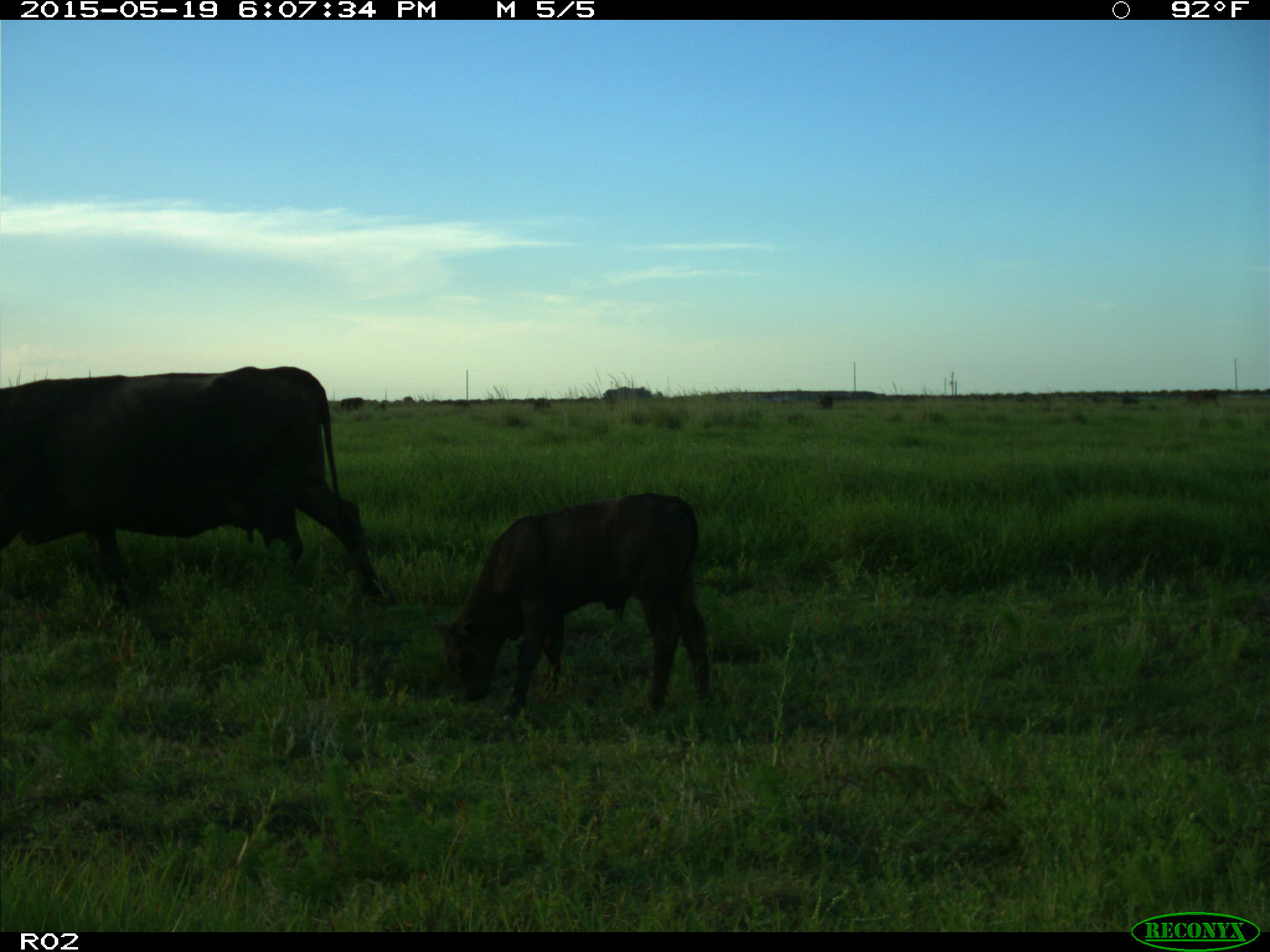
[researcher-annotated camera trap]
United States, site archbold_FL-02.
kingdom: Animalia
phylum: Chordata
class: Mammalia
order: Artiodactyla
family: Bovidae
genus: Bos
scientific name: Bos taurus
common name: domestic cow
Bos taurus (domestic cow).